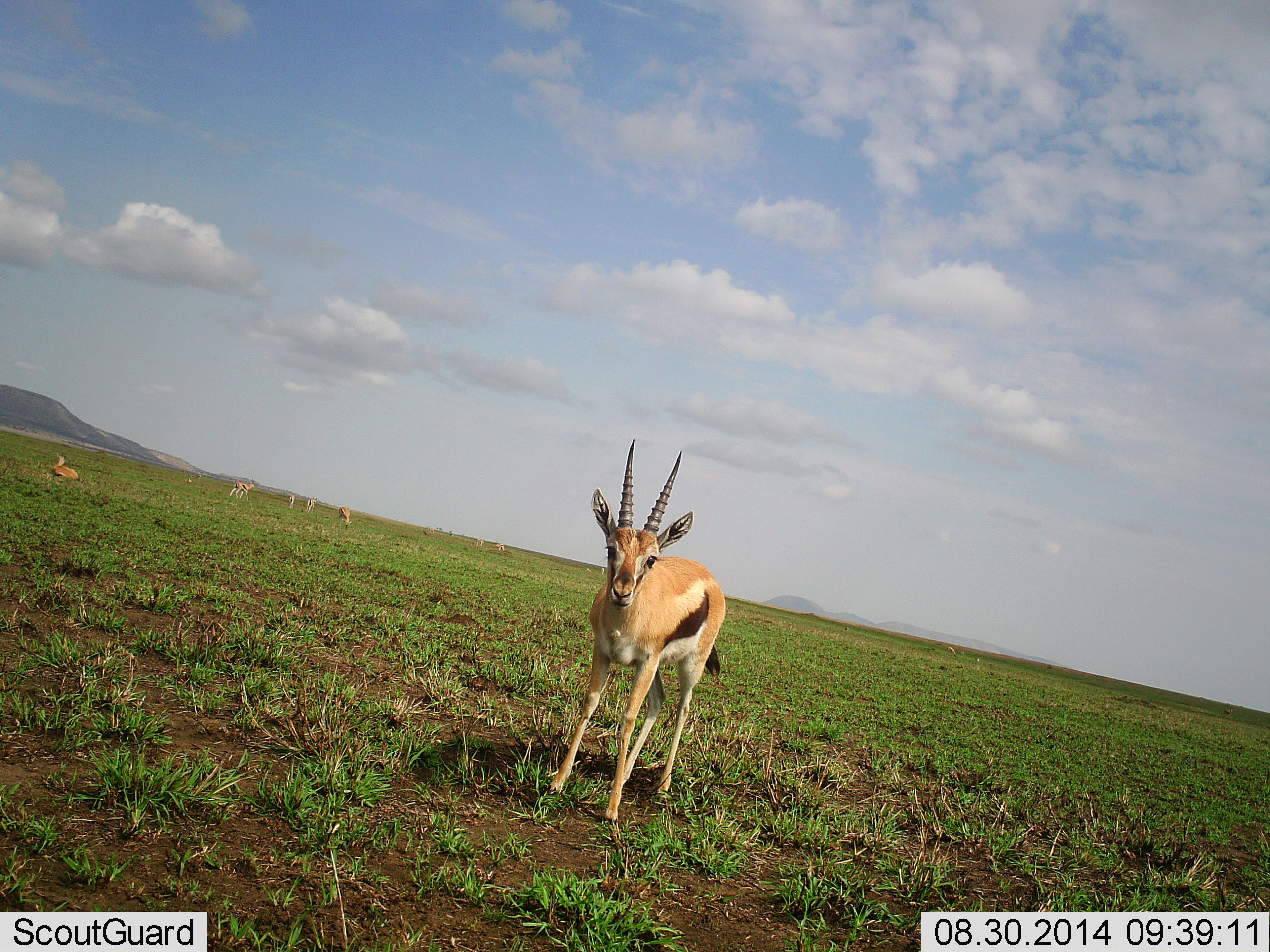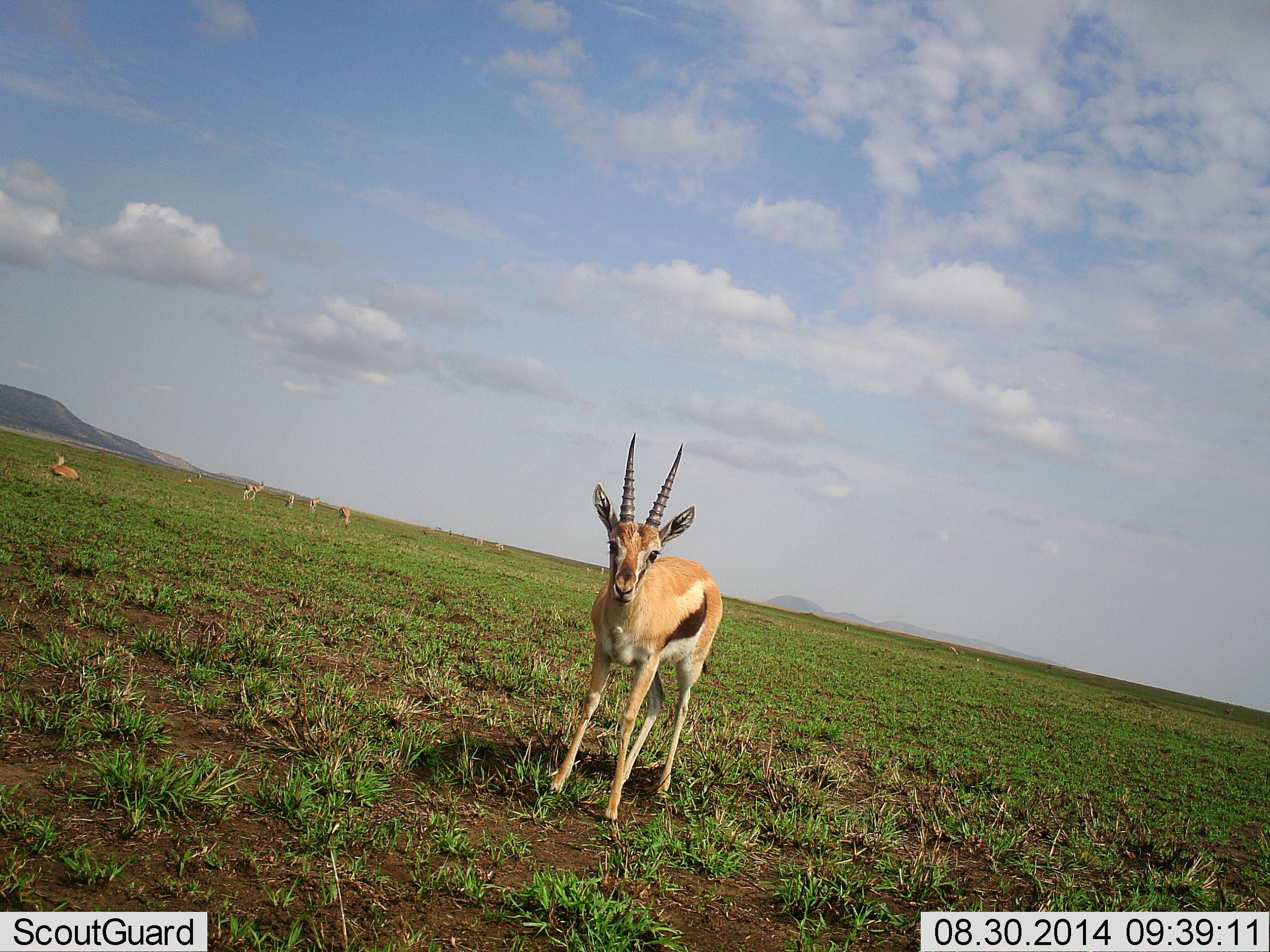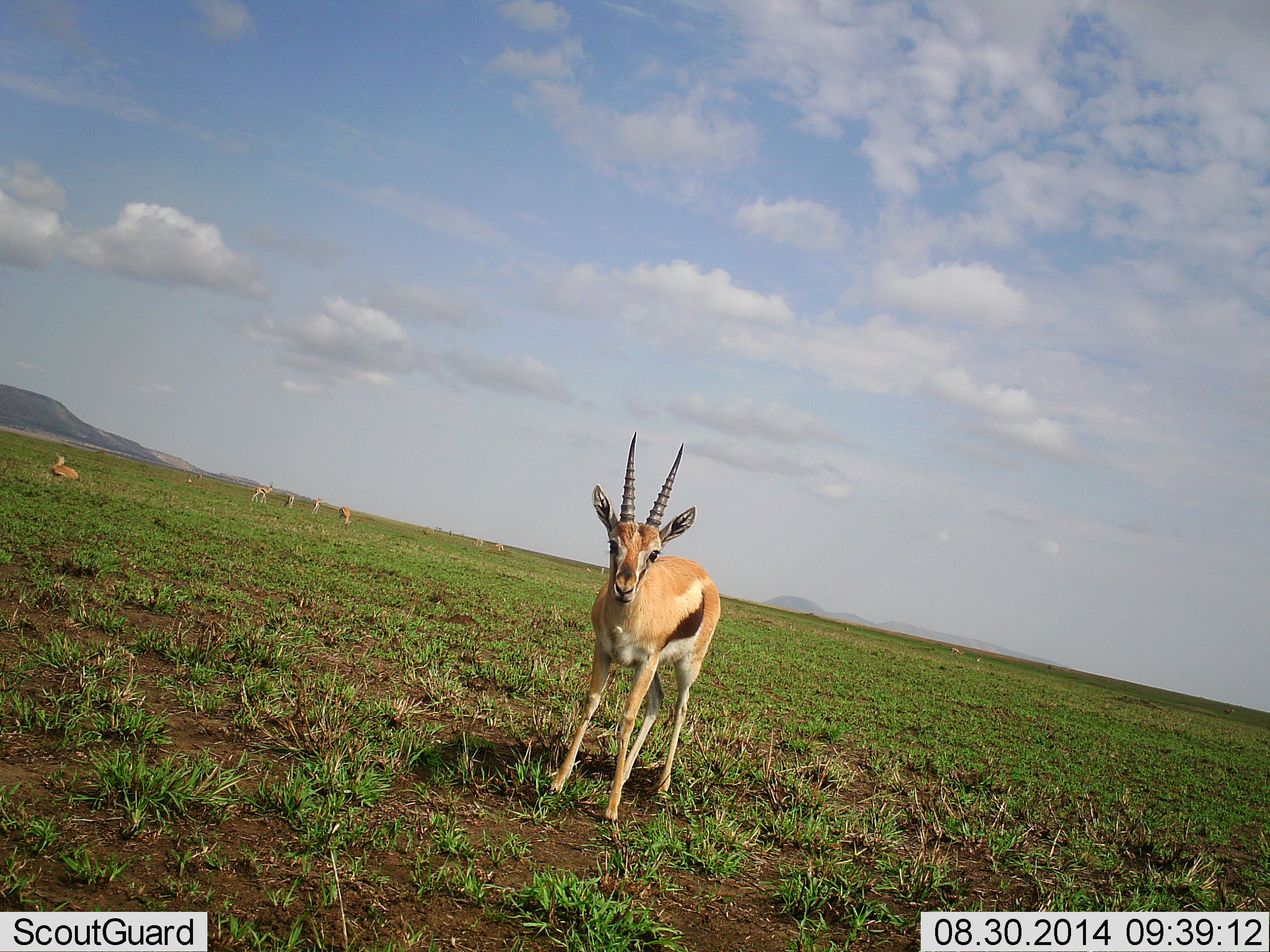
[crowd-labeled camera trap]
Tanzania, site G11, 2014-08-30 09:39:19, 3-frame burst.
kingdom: Animalia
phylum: Chordata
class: Mammalia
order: Artiodactyla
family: Bovidae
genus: Eudorcas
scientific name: Eudorcas thomsonii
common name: thomson's gazelle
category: gazellethomsons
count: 7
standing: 100%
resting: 70%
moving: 40%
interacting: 0%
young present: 0%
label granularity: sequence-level